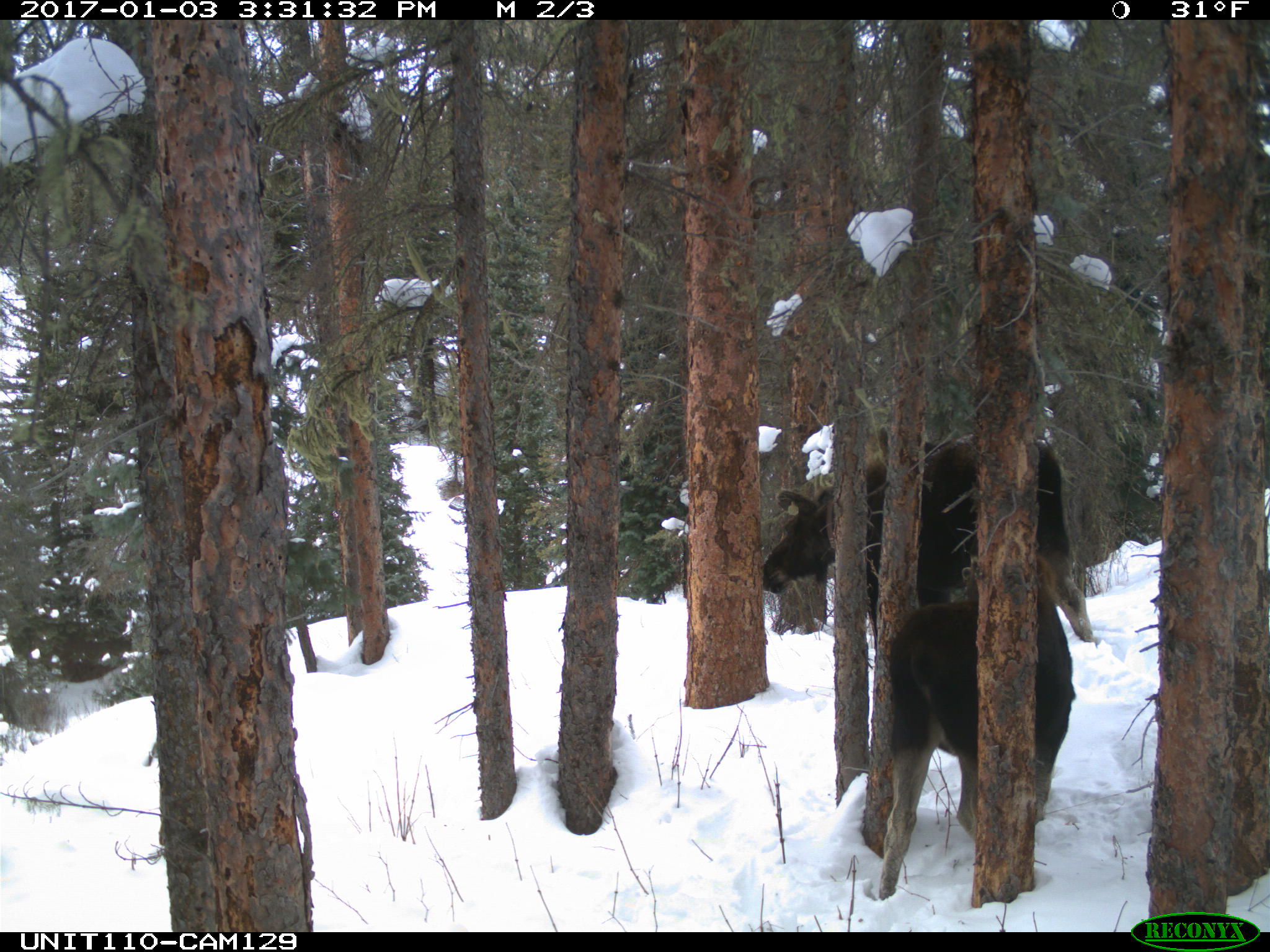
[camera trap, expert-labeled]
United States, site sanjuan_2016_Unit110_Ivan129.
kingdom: Animalia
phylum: Chordata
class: Mammalia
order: Artiodactyla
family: Cervidae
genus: Alces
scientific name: Alces alces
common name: moose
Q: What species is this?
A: Alces alces (moose).